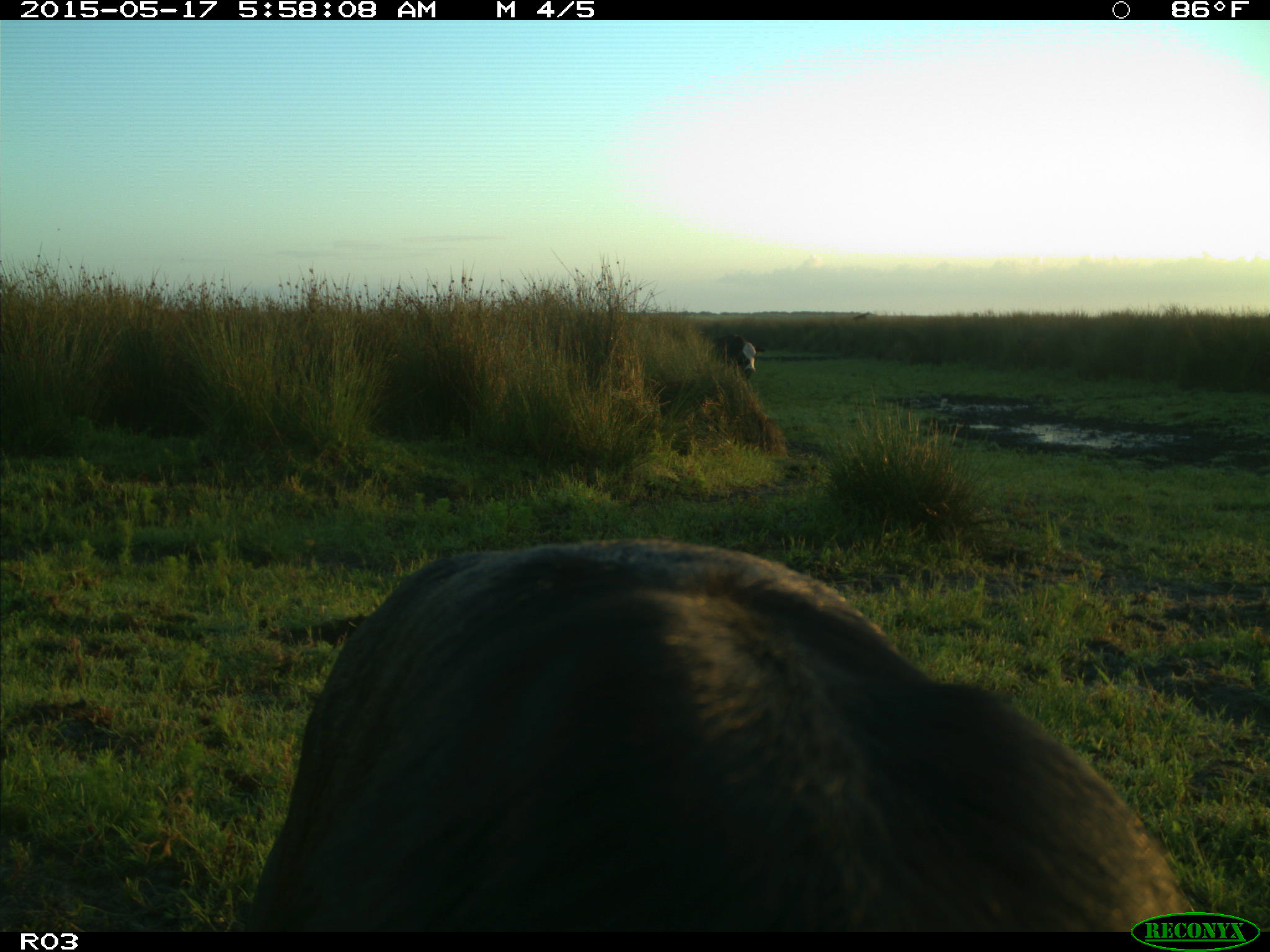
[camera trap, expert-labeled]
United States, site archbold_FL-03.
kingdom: Animalia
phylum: Chordata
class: Mammalia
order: Artiodactyla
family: Bovidae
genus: Bos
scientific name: Bos taurus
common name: domestic cow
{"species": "Bos taurus (domestic cow)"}